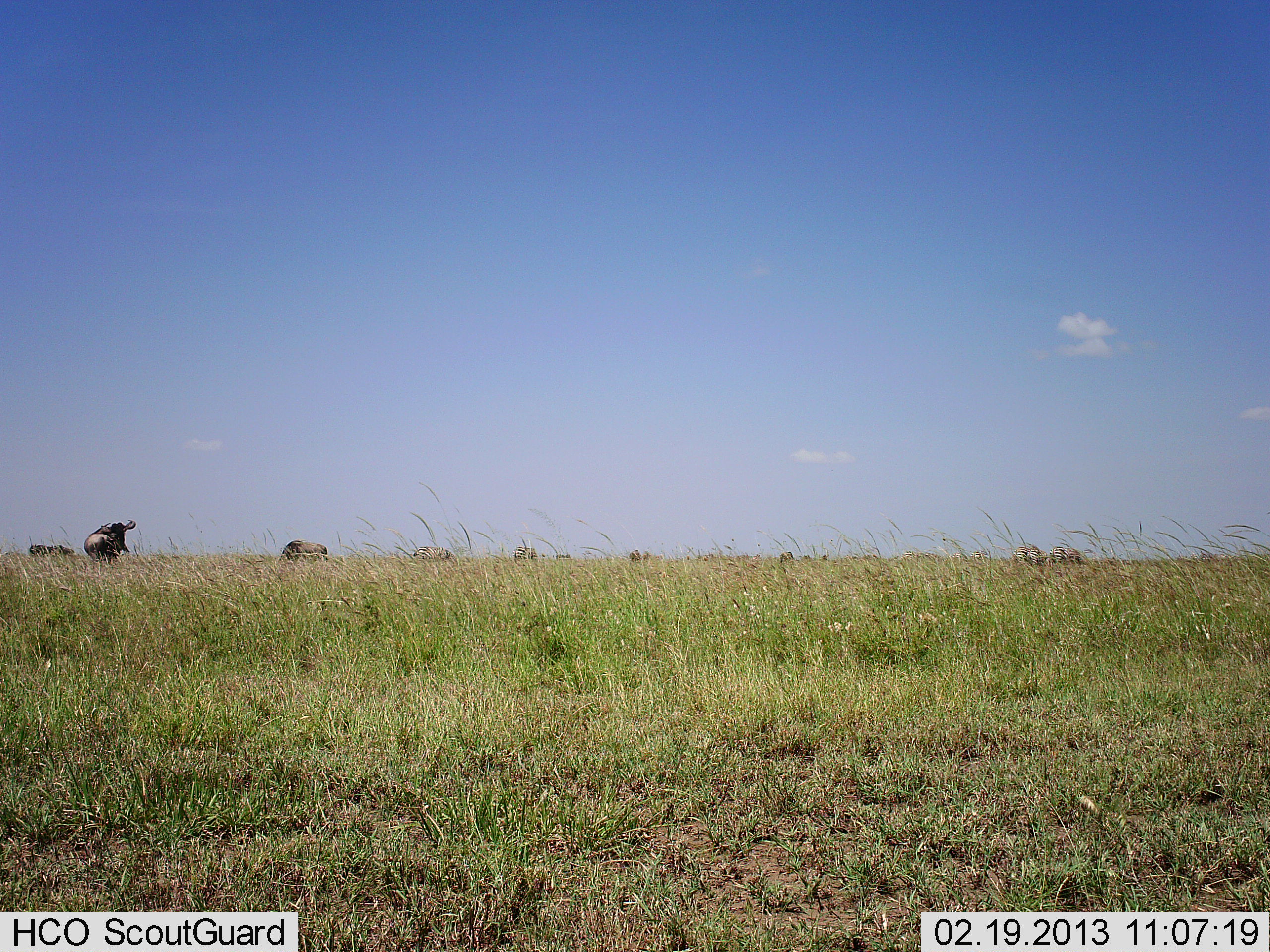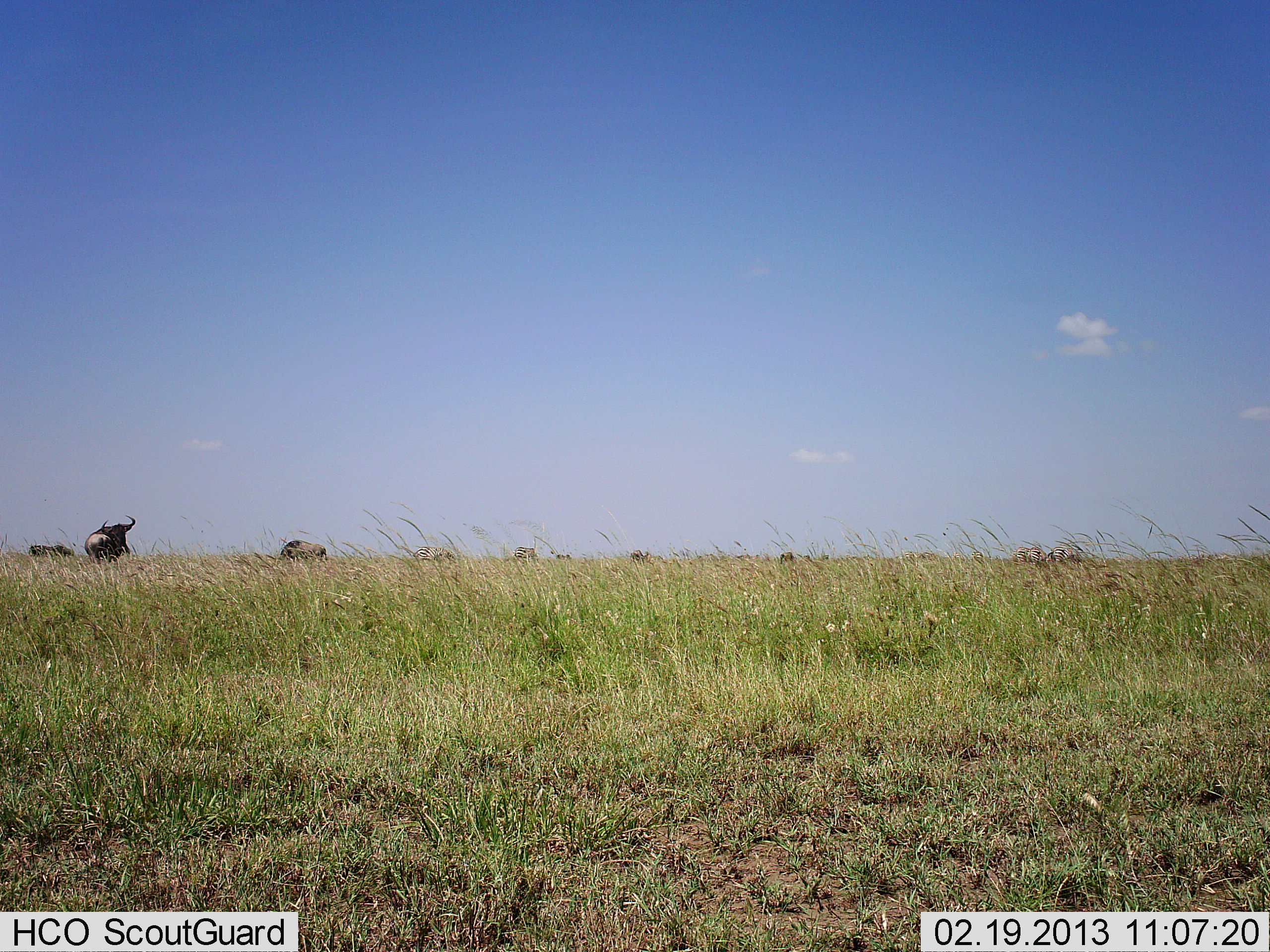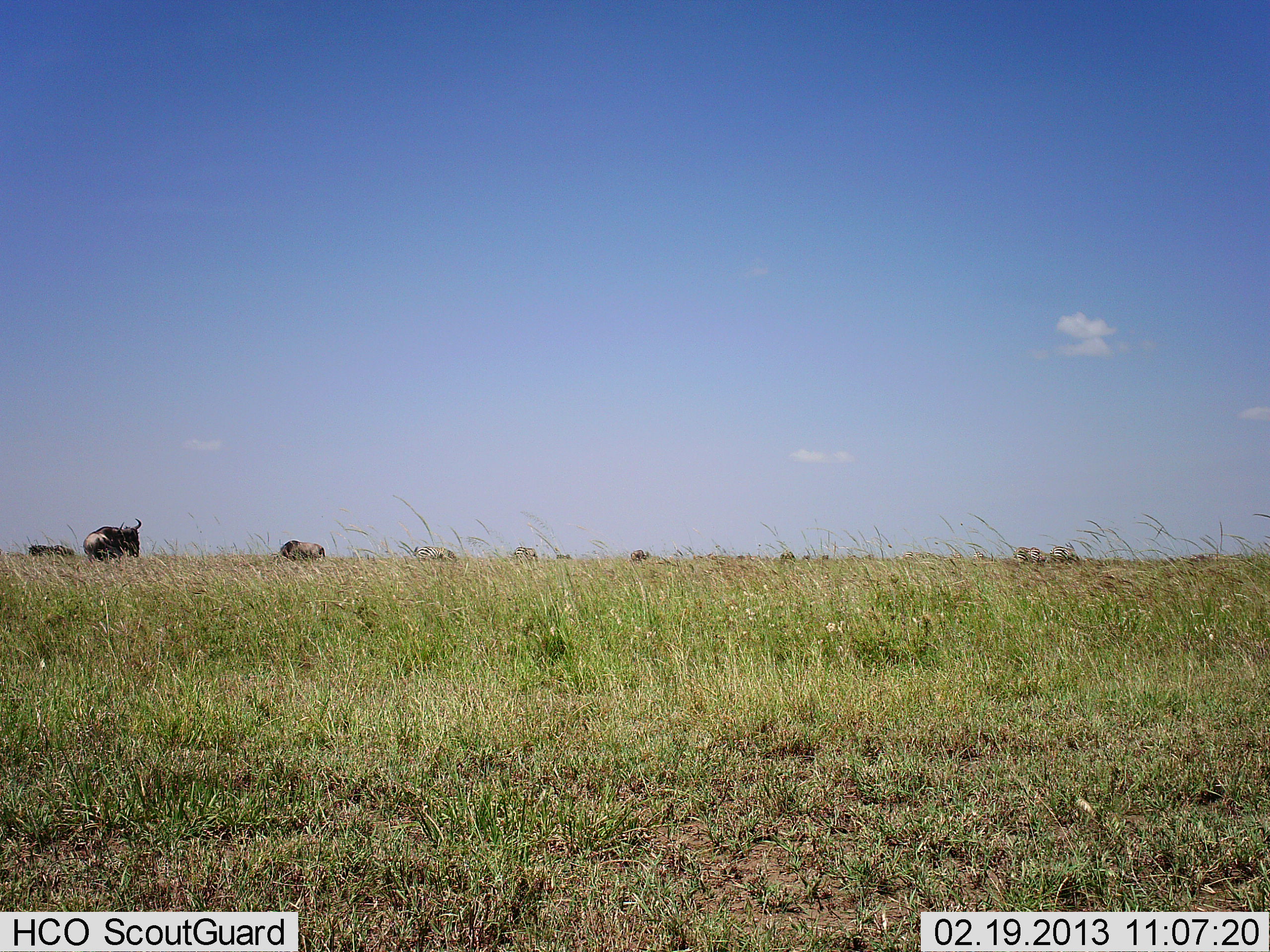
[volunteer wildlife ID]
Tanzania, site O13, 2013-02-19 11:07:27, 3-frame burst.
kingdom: Animalia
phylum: Chordata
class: Mammalia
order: Artiodactyla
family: Bovidae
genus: Connochaetes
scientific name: Connochaetes taurinus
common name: blue wildebeest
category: wildebeest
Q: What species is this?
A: Wildebeest (blue wildebeest) (Connochaetes taurinus).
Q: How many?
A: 8.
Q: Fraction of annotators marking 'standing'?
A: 71%.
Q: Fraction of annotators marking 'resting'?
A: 0%.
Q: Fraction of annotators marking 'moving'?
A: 9%.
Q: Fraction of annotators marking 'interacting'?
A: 0%.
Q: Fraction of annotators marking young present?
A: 0%.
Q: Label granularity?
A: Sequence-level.